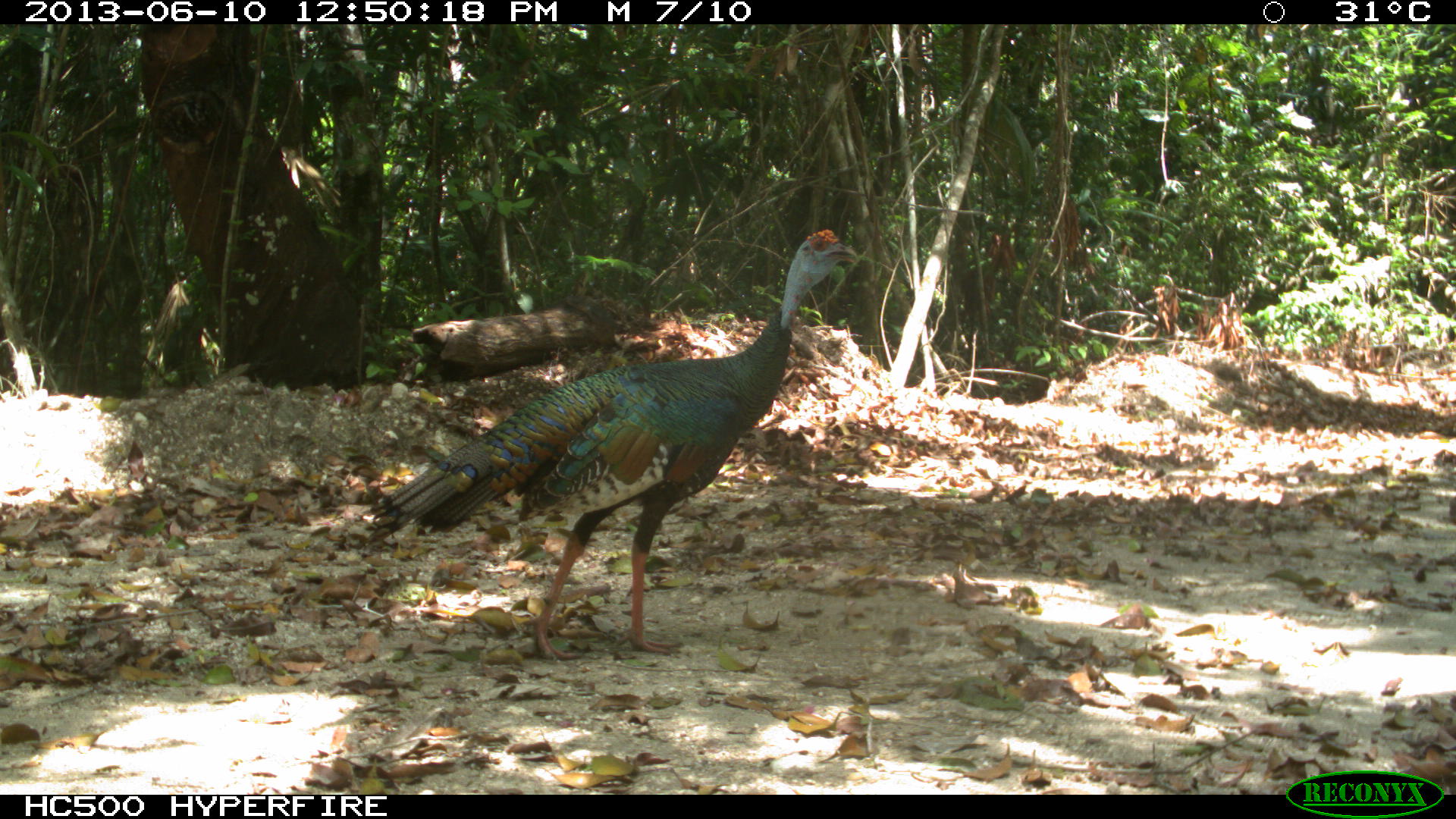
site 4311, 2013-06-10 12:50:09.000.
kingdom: Animalia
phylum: Chordata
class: Aves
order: Galliformes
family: Phasianidae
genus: Meleagris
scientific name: Meleagris ocellata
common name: ocellated turkey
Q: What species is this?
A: Meleagris ocellata (ocellated turkey).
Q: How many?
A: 1.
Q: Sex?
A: Male.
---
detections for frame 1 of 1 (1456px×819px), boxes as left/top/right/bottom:
meleagris ocellata: 361/227/858/659